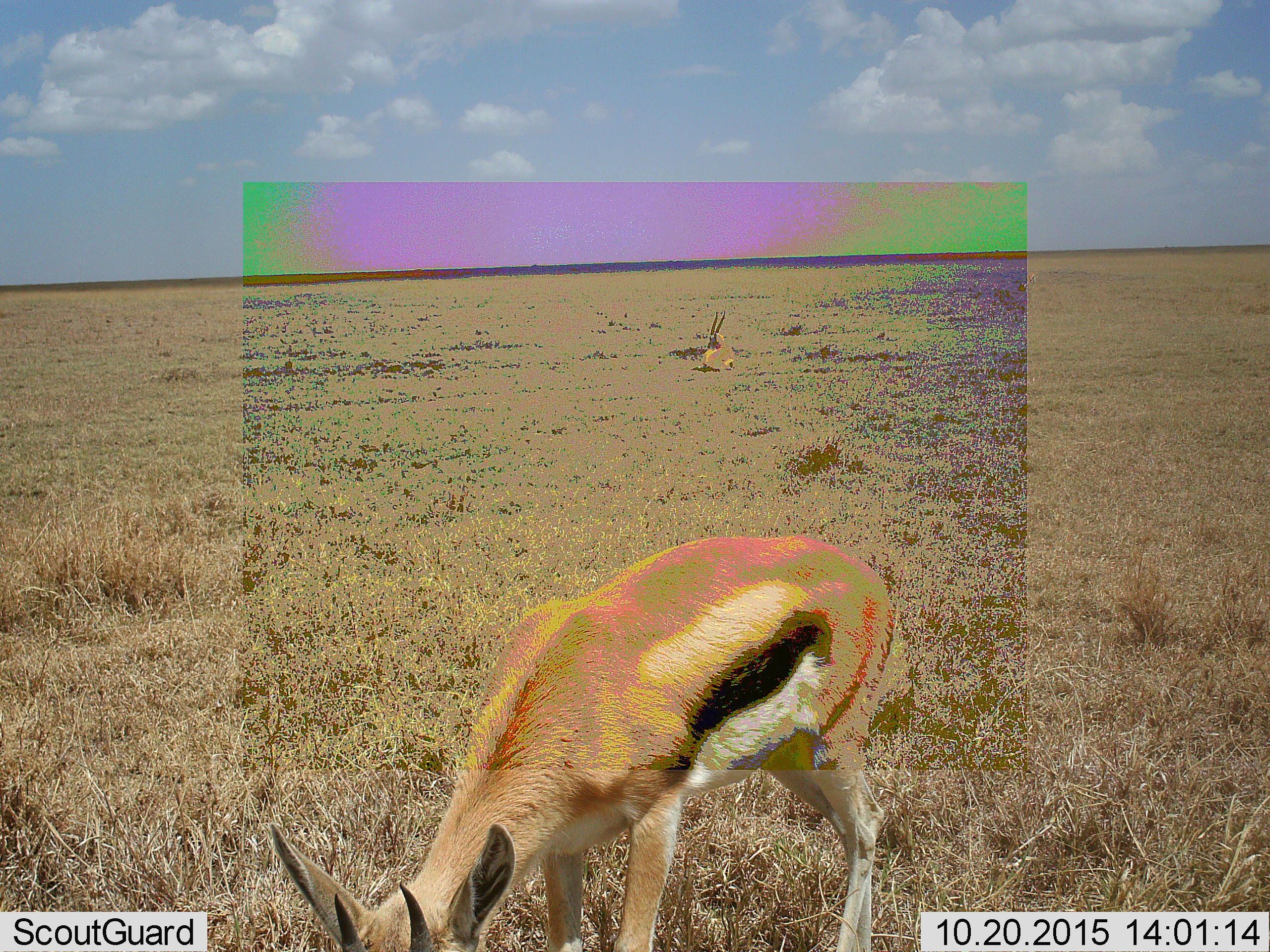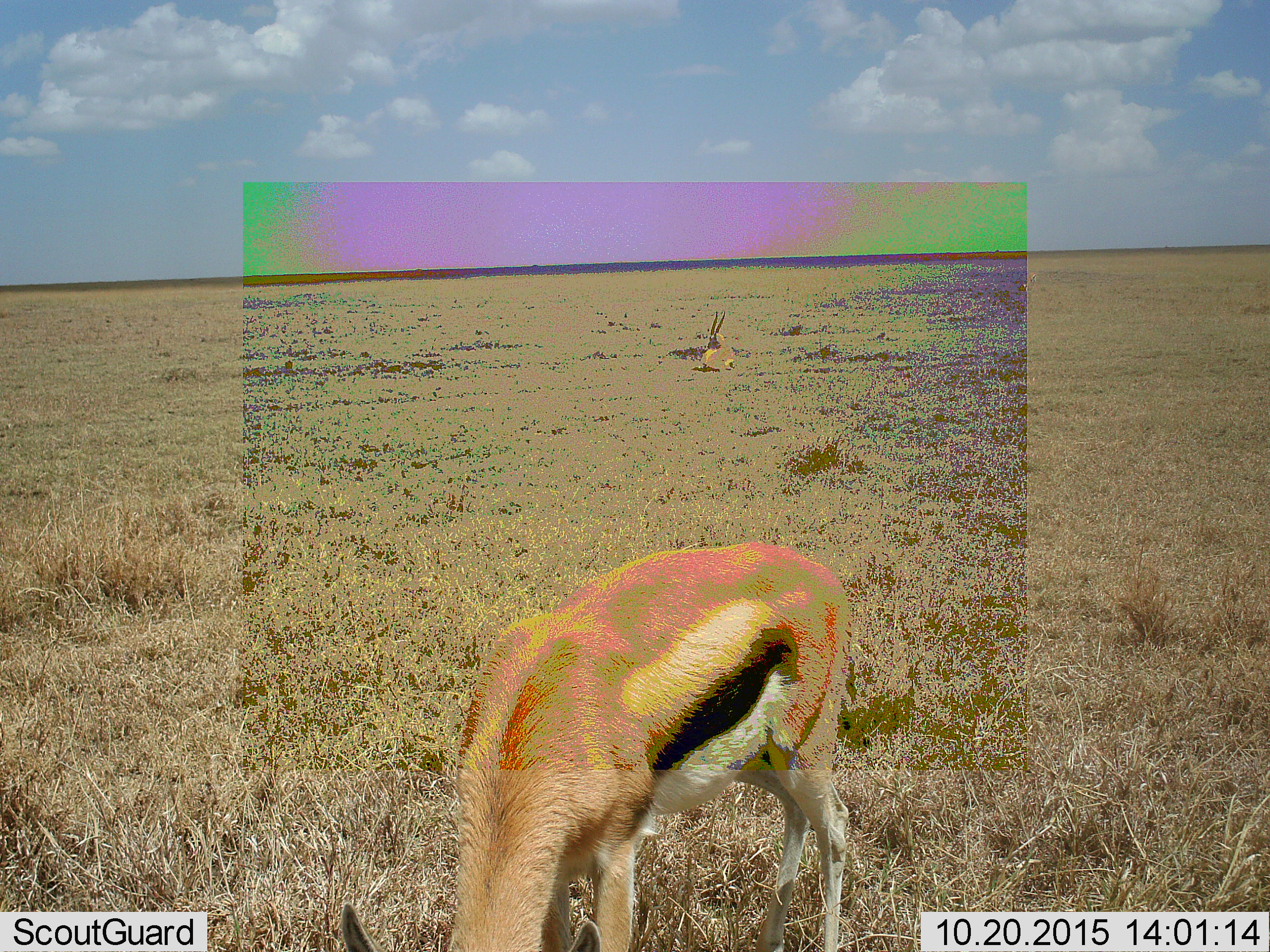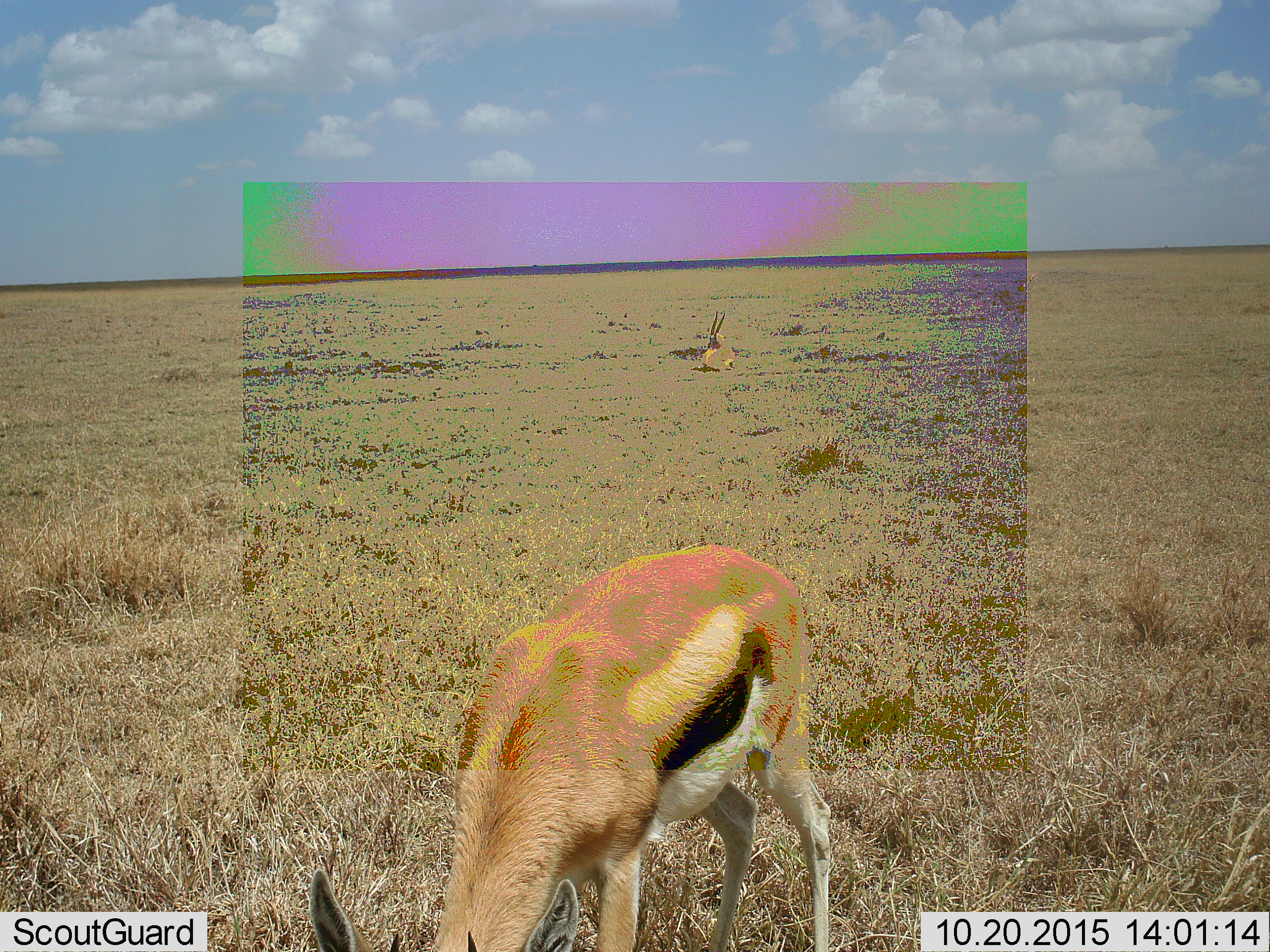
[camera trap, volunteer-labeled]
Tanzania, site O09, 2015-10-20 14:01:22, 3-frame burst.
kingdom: Animalia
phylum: Chordata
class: Mammalia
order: Artiodactyla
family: Bovidae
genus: Eudorcas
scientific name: Eudorcas thomsonii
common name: thomson's gazelle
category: gazellethomsons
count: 2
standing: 44%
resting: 33%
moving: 22%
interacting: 0%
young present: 0%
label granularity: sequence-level